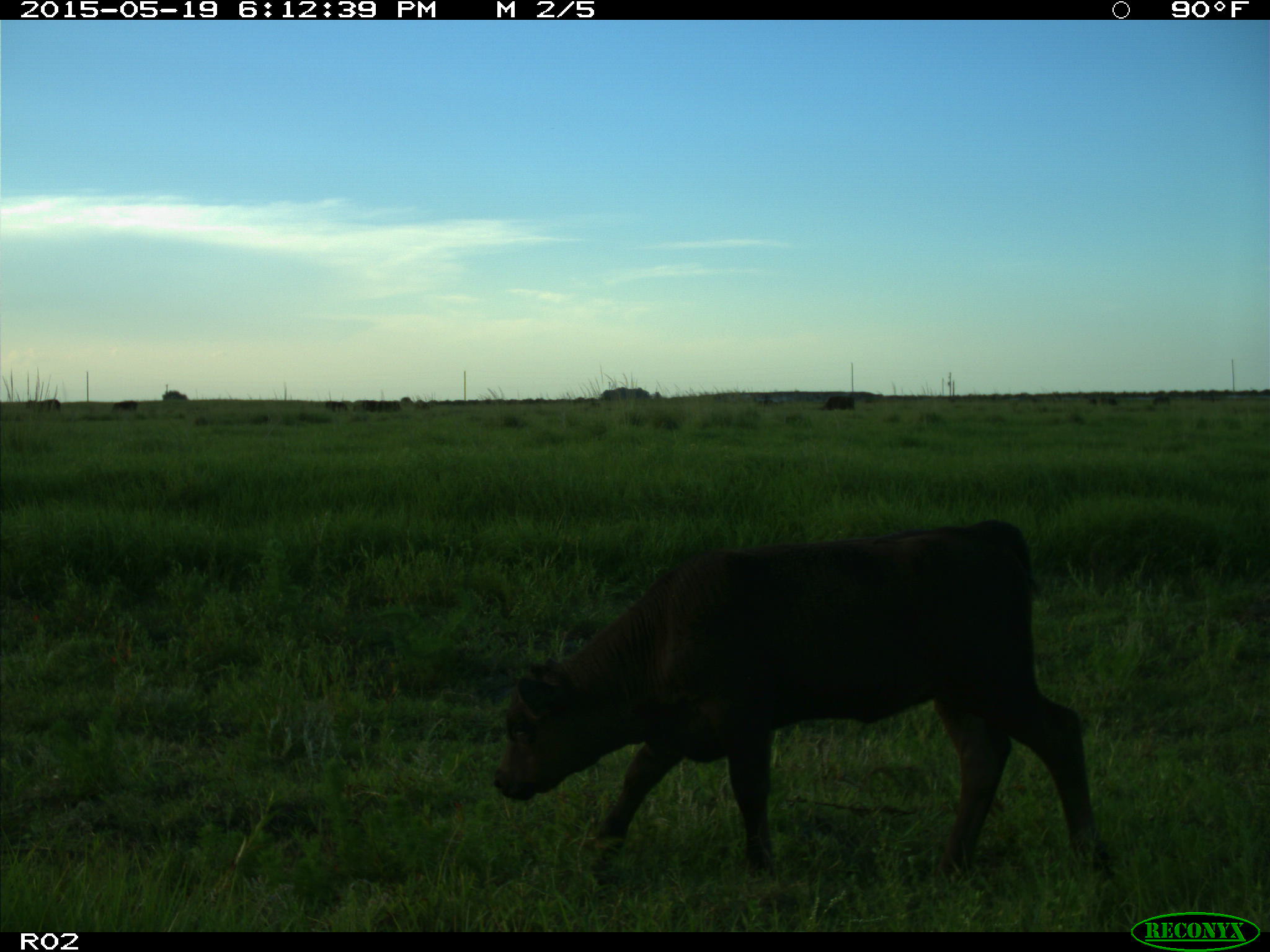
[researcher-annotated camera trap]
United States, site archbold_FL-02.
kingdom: Animalia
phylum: Chordata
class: Mammalia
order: Artiodactyla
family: Bovidae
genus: Bos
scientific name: Bos taurus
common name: domestic cow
Bos taurus (domestic cow).